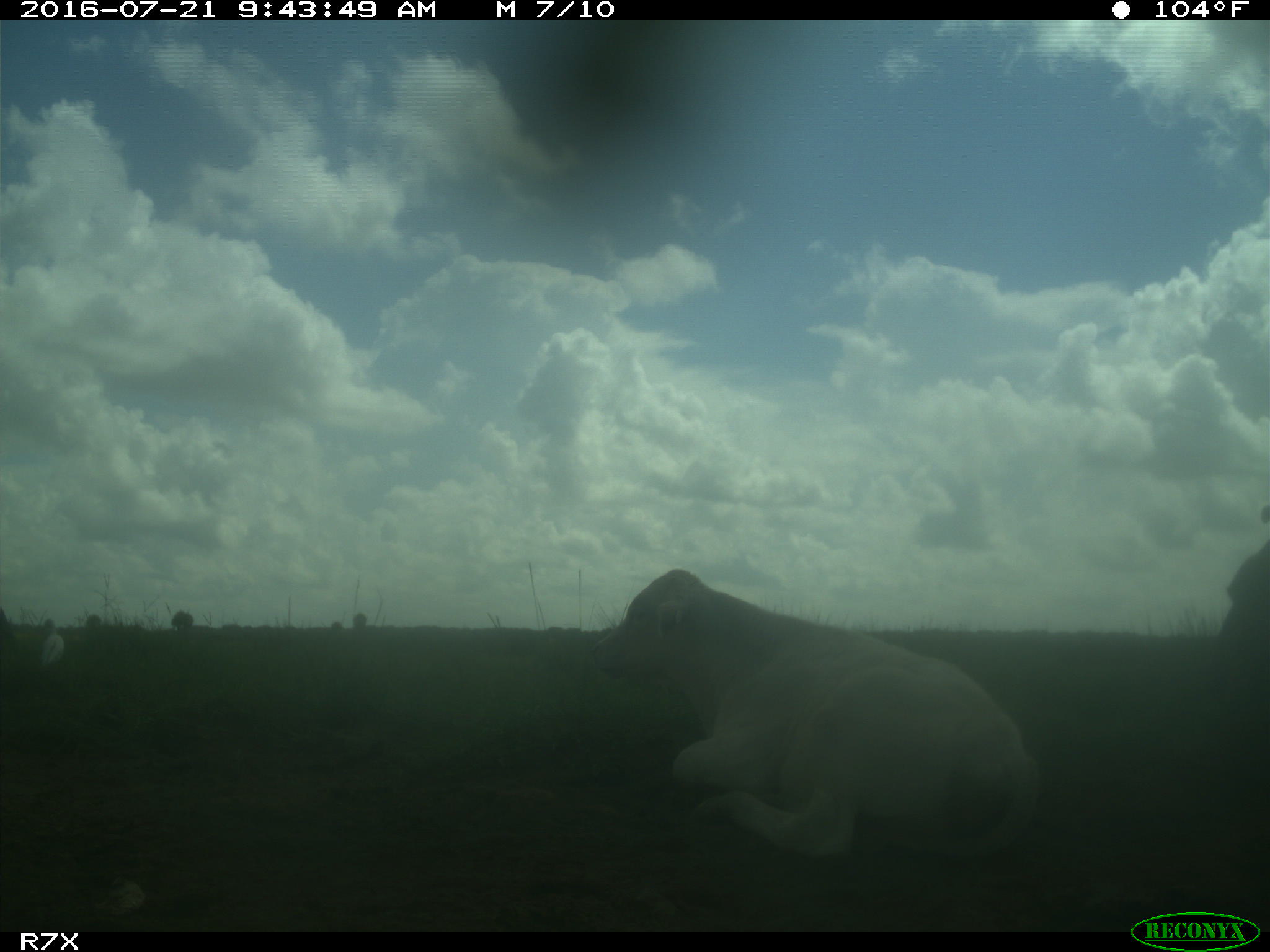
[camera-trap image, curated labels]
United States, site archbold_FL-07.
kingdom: Animalia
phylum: Chordata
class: Mammalia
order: Artiodactyla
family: Bovidae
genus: Bos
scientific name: Bos taurus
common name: domestic cow